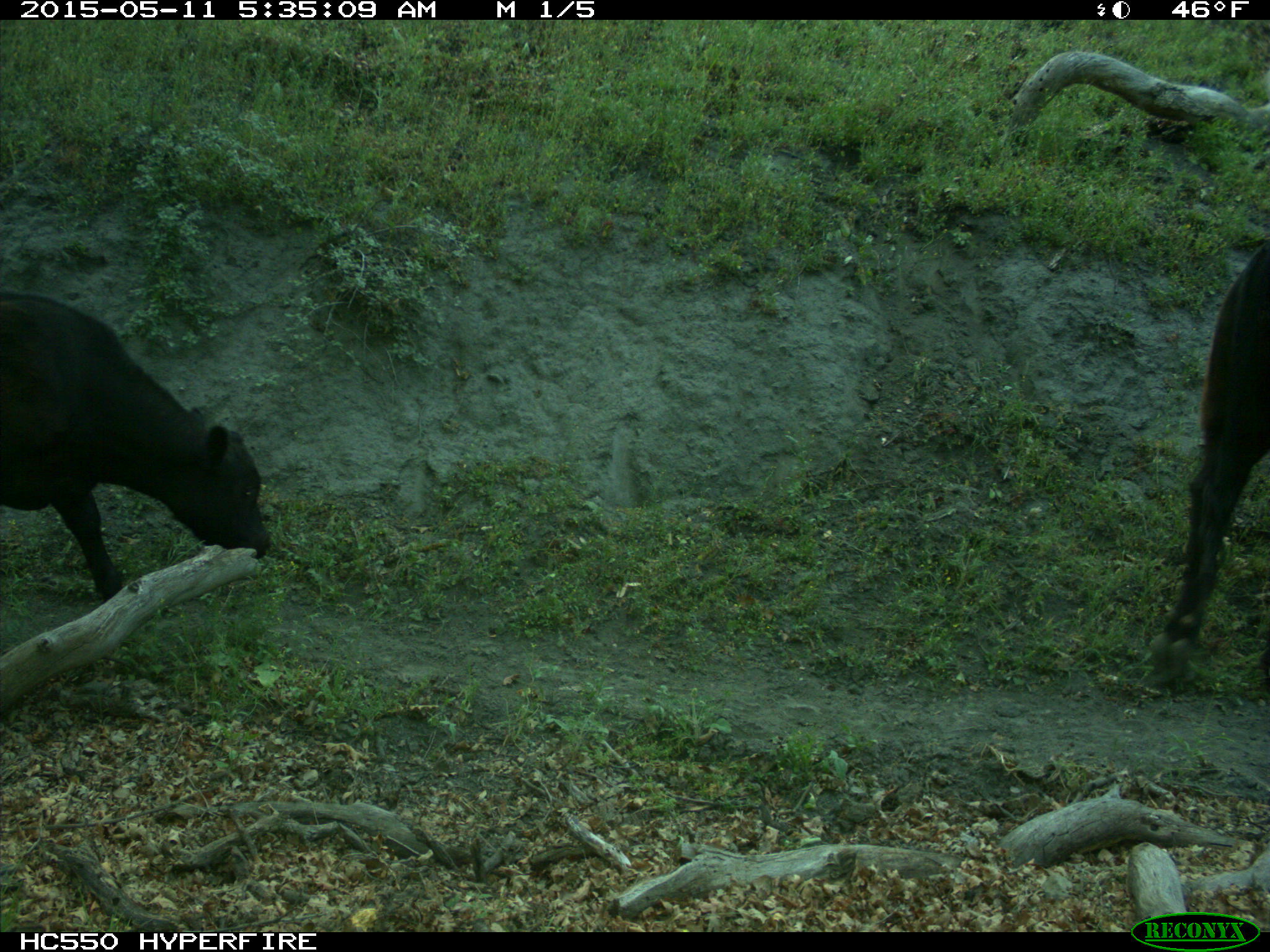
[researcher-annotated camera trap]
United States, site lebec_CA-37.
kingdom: Animalia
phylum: Chordata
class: Mammalia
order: Artiodactyla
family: Bovidae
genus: Bos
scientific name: Bos taurus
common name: domestic cow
Bos taurus (domestic cow).